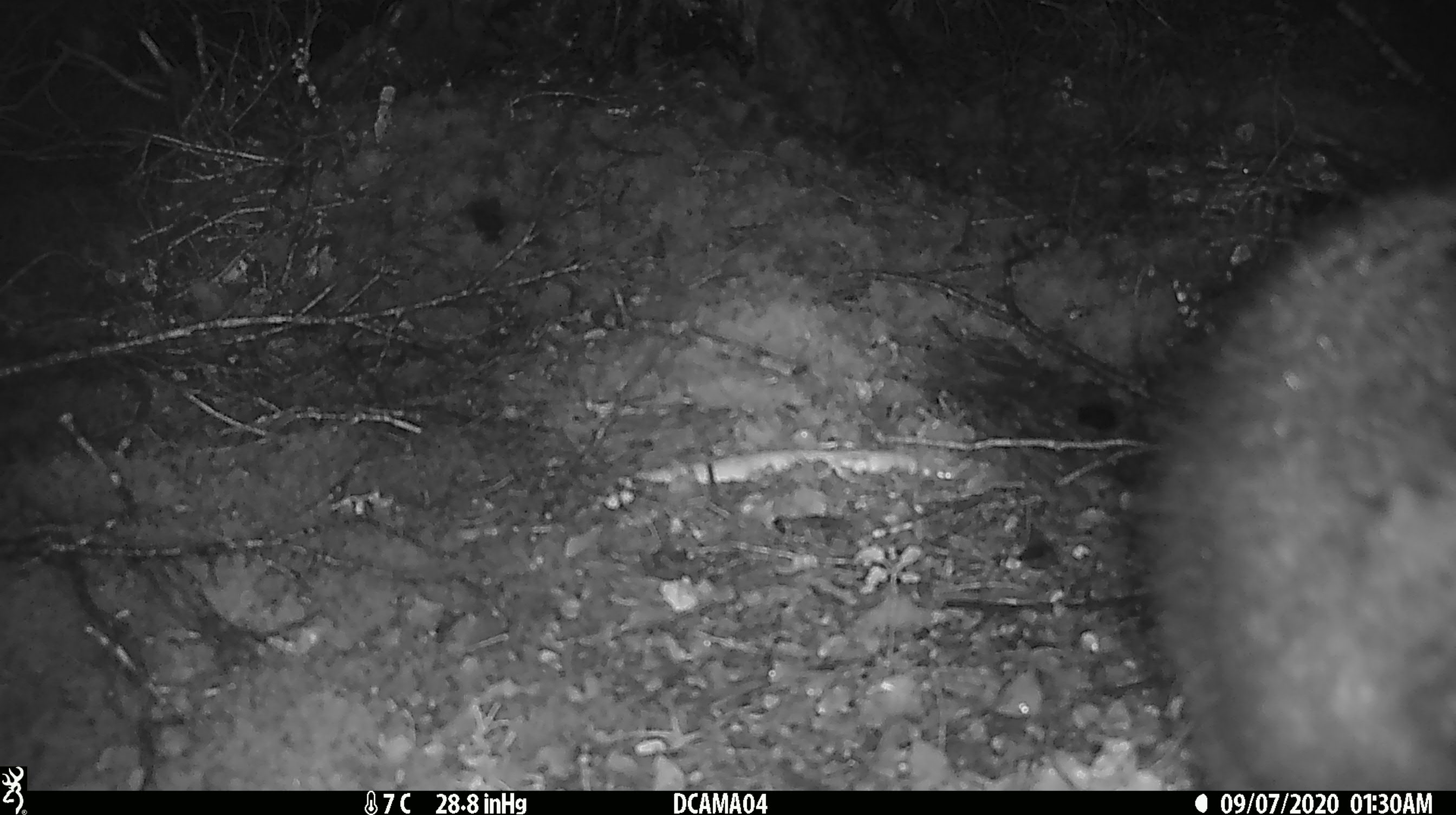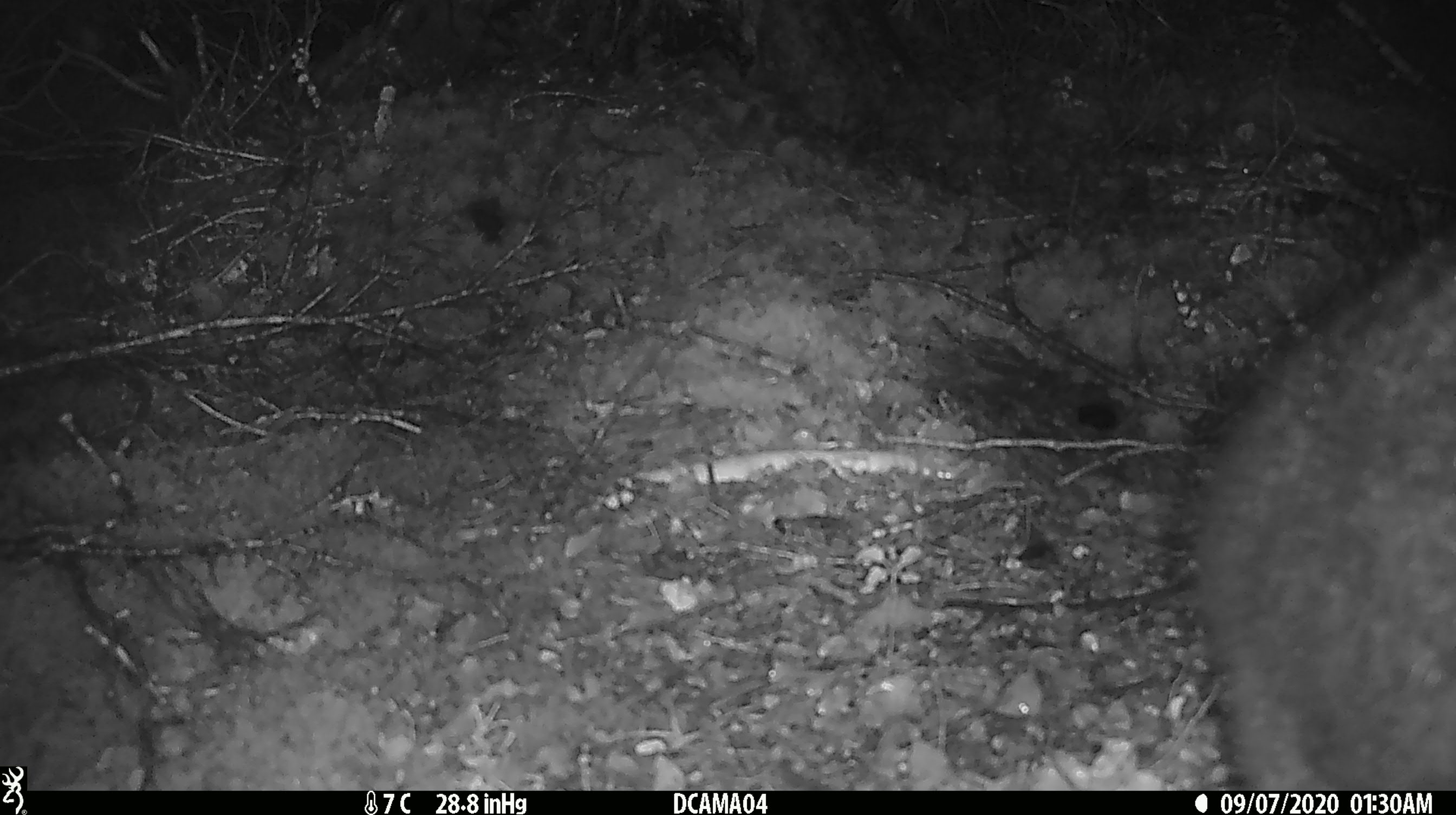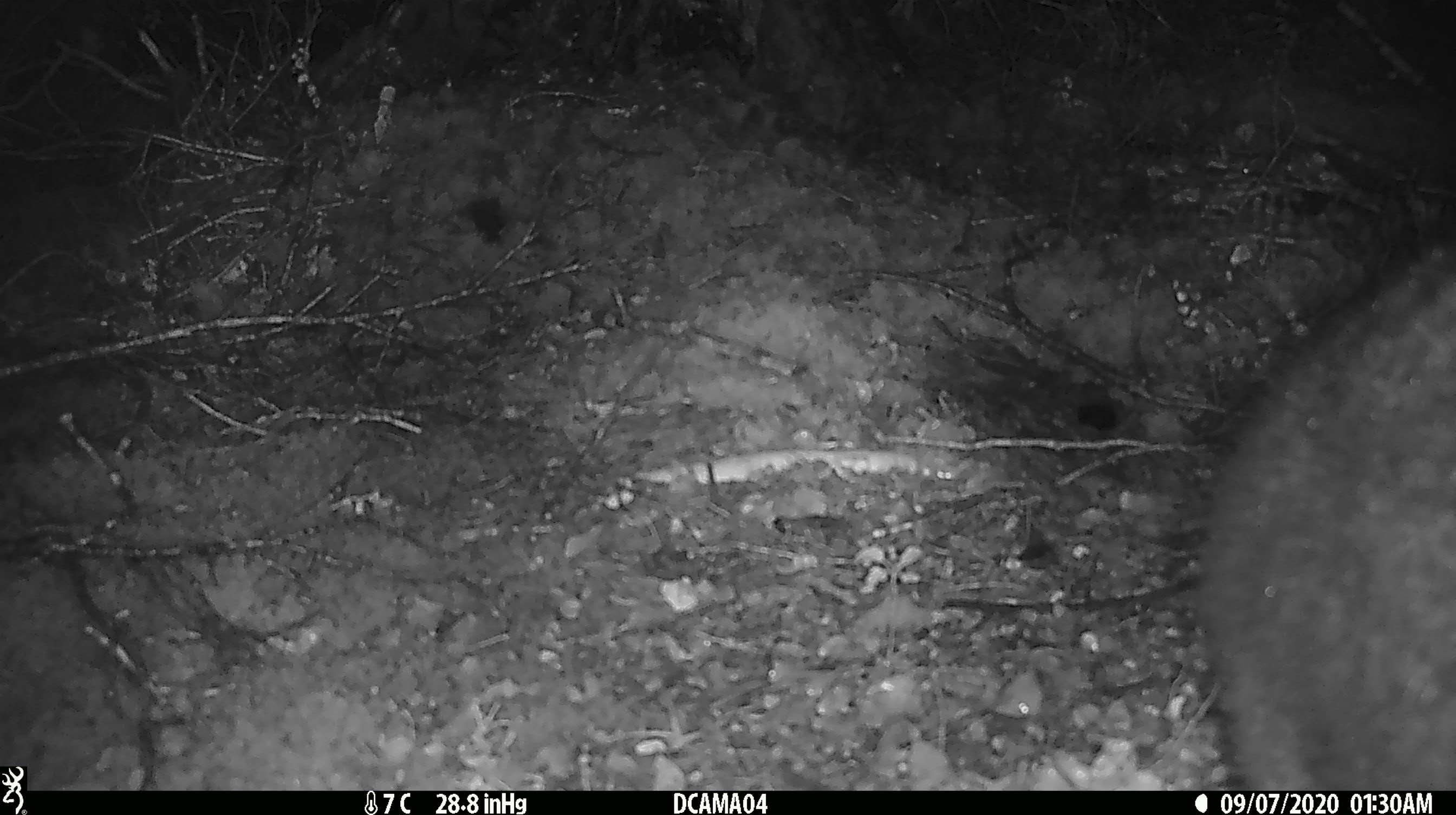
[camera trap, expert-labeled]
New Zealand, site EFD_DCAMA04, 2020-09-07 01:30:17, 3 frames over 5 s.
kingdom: Animalia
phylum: Chordata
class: Mammalia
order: Diprotodontia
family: Phalangeridae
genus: Trichosurus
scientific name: Trichosurus vulpecula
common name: common brushtail possum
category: possum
Possum (common brushtail possum) (Trichosurus vulpecula).